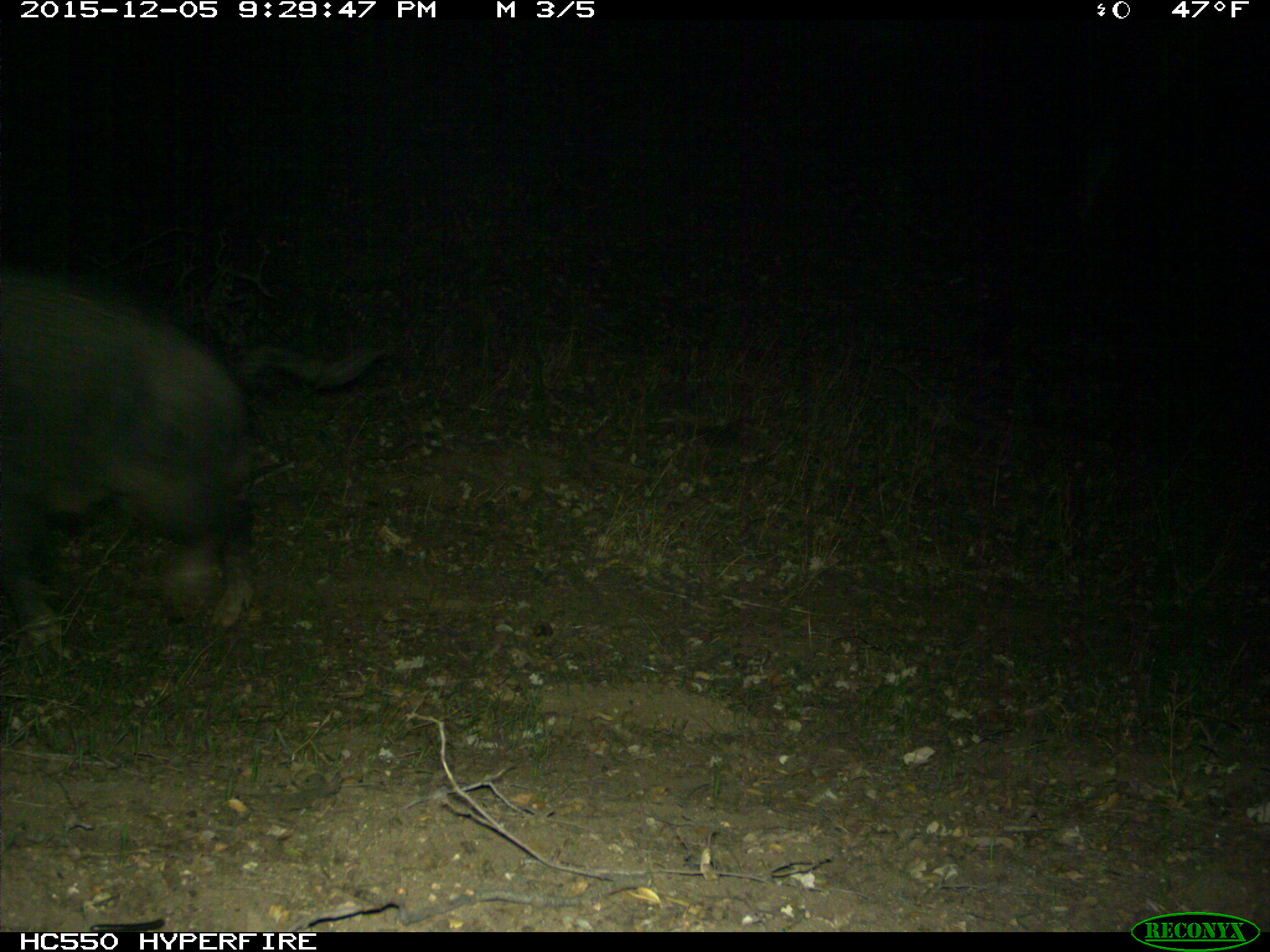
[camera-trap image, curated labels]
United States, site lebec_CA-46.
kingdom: Animalia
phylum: Chordata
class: Mammalia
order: Artiodactyla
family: Suidae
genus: Sus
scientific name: Sus scrofa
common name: wild boar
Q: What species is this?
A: Sus scrofa (wild boar).